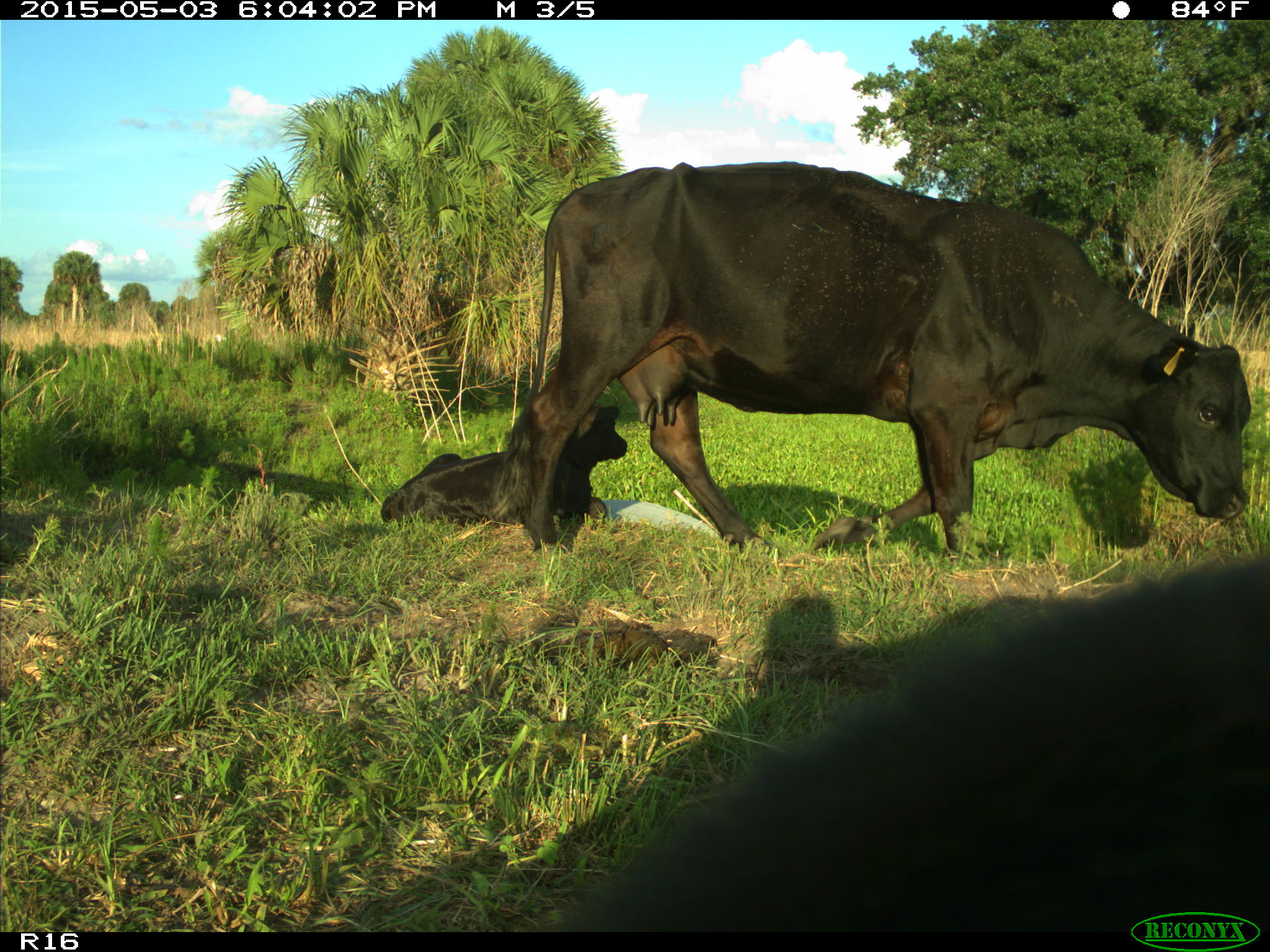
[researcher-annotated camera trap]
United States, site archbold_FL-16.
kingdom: Animalia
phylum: Chordata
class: Mammalia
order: Artiodactyla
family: Bovidae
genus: Bos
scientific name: Bos taurus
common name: domestic cow